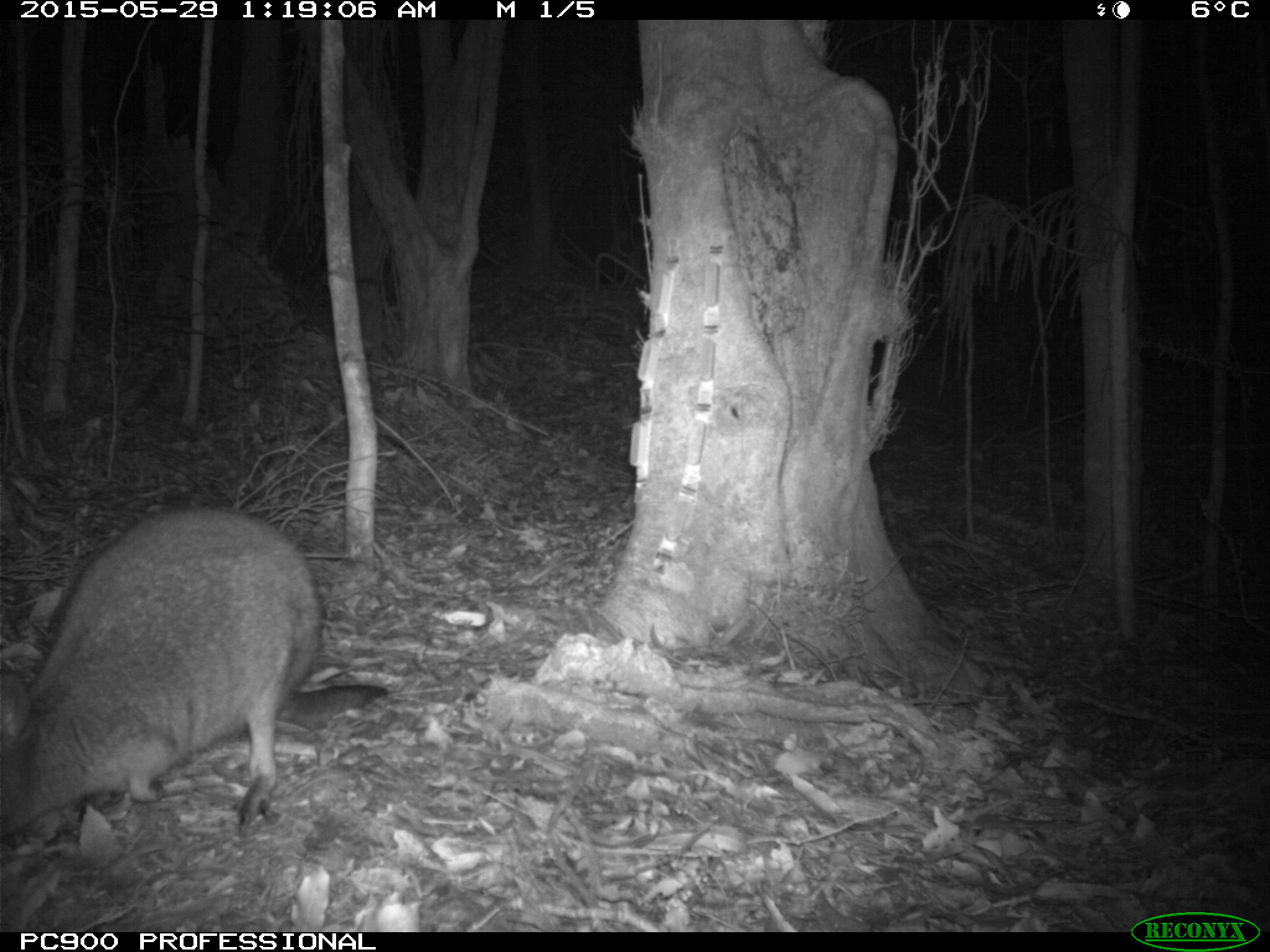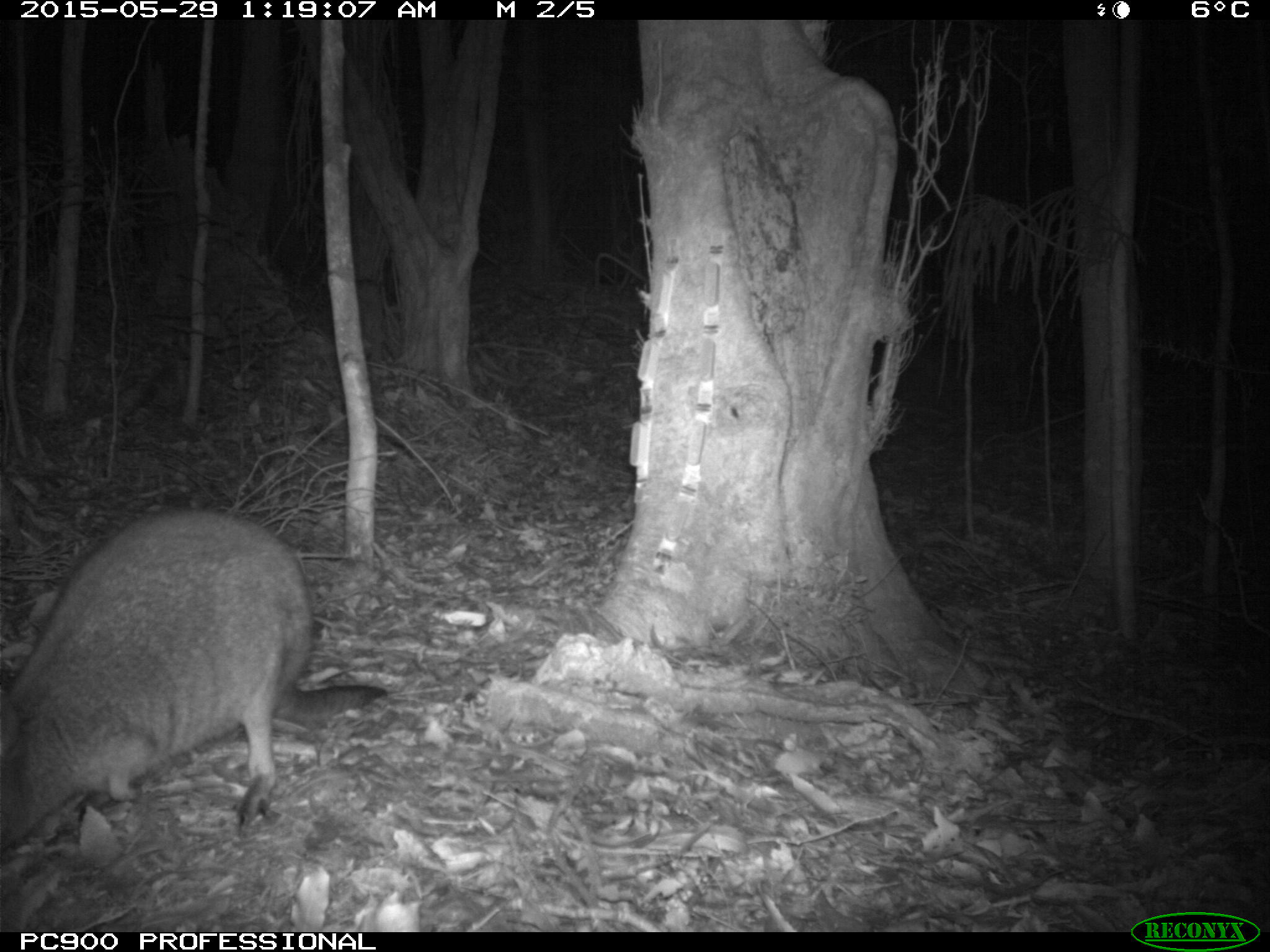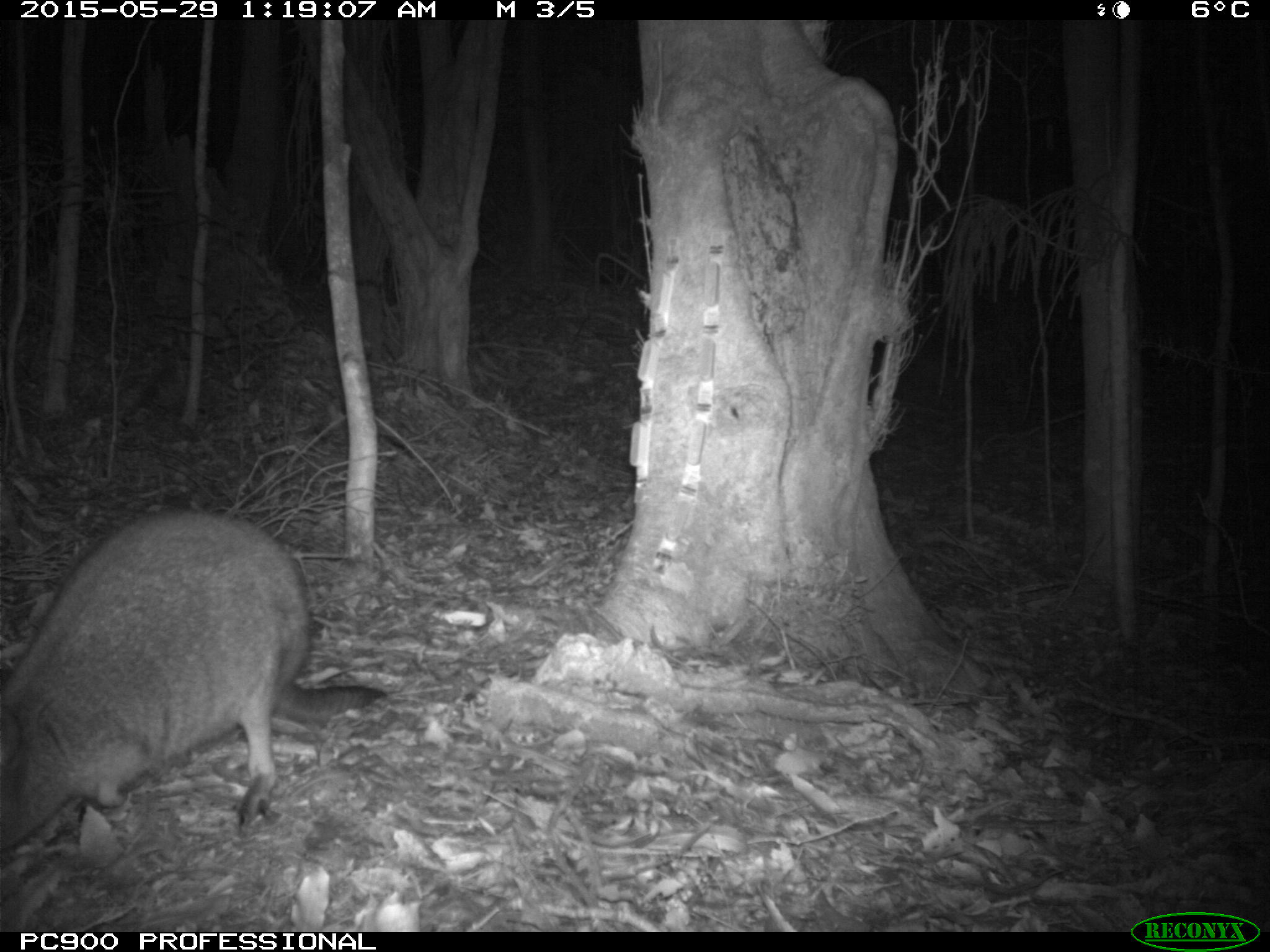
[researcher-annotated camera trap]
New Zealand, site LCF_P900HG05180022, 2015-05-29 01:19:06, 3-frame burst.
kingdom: Animalia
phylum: Chordata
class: Mammalia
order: Diprotodontia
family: Macropodidae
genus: Notamacropus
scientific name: Notamacropus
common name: wallaby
Wallaby (Notamacropus).